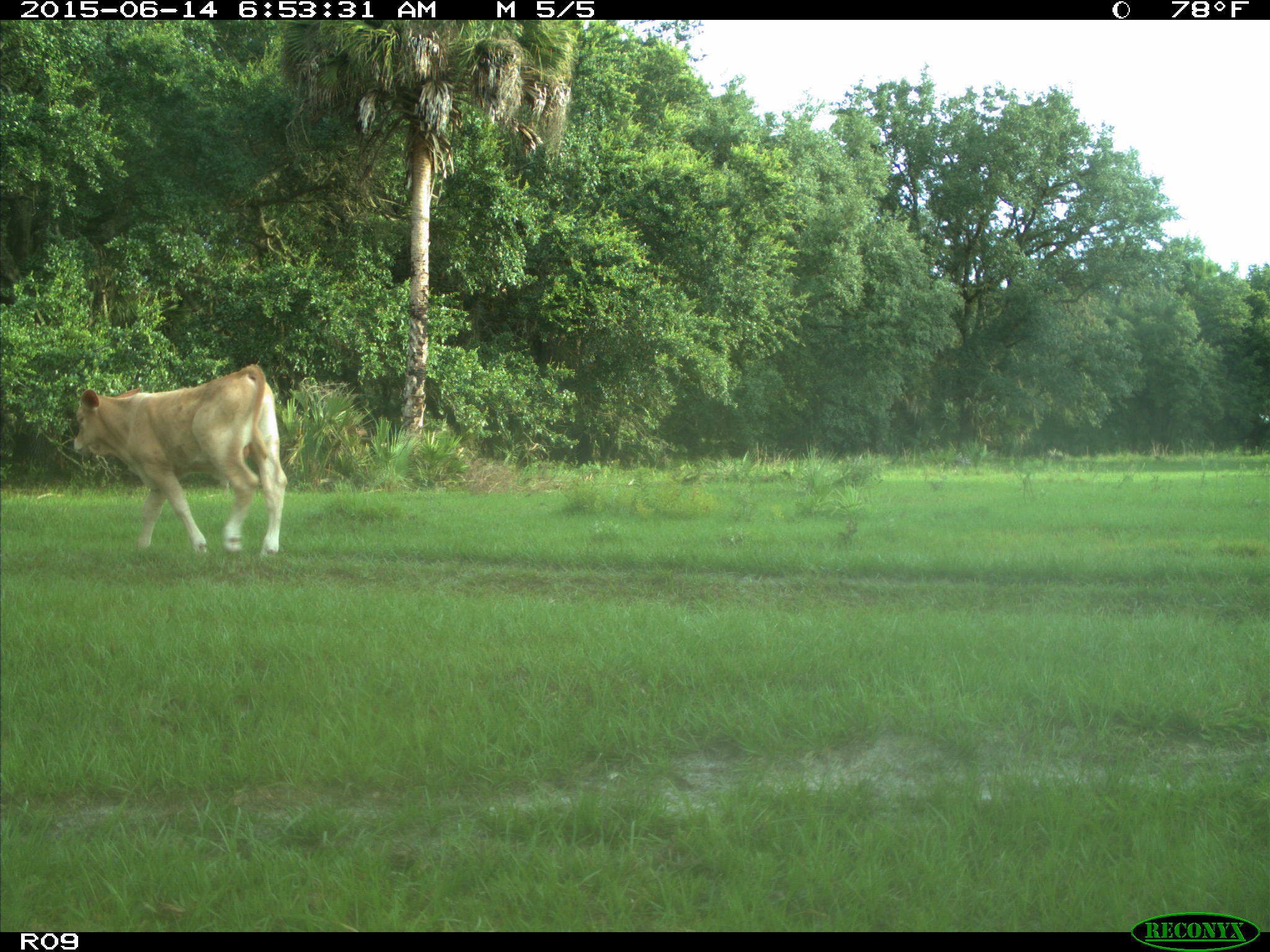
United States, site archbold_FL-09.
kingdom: Animalia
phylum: Chordata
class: Mammalia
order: Artiodactyla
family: Bovidae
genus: Bos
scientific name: Bos taurus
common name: domestic cow